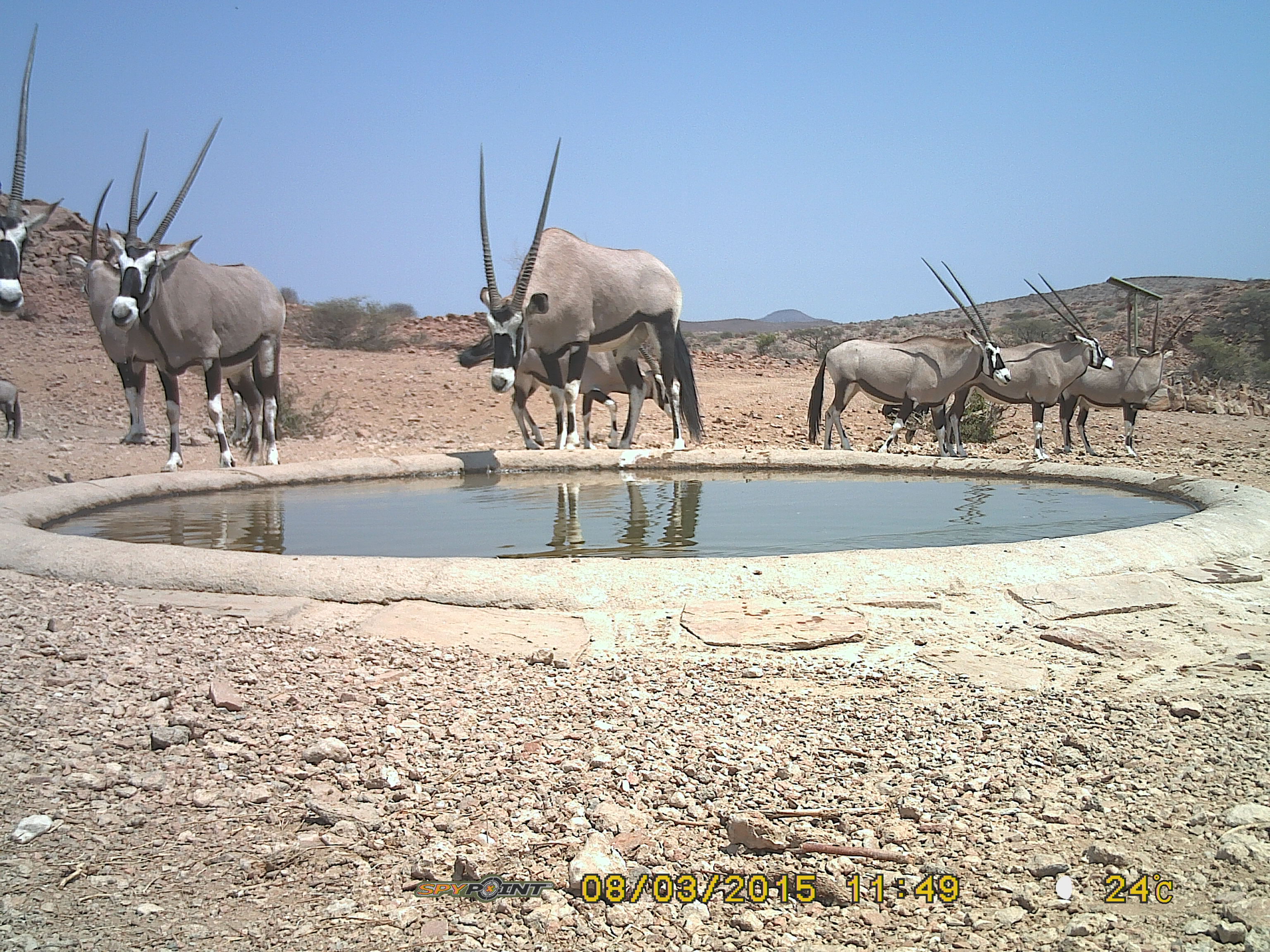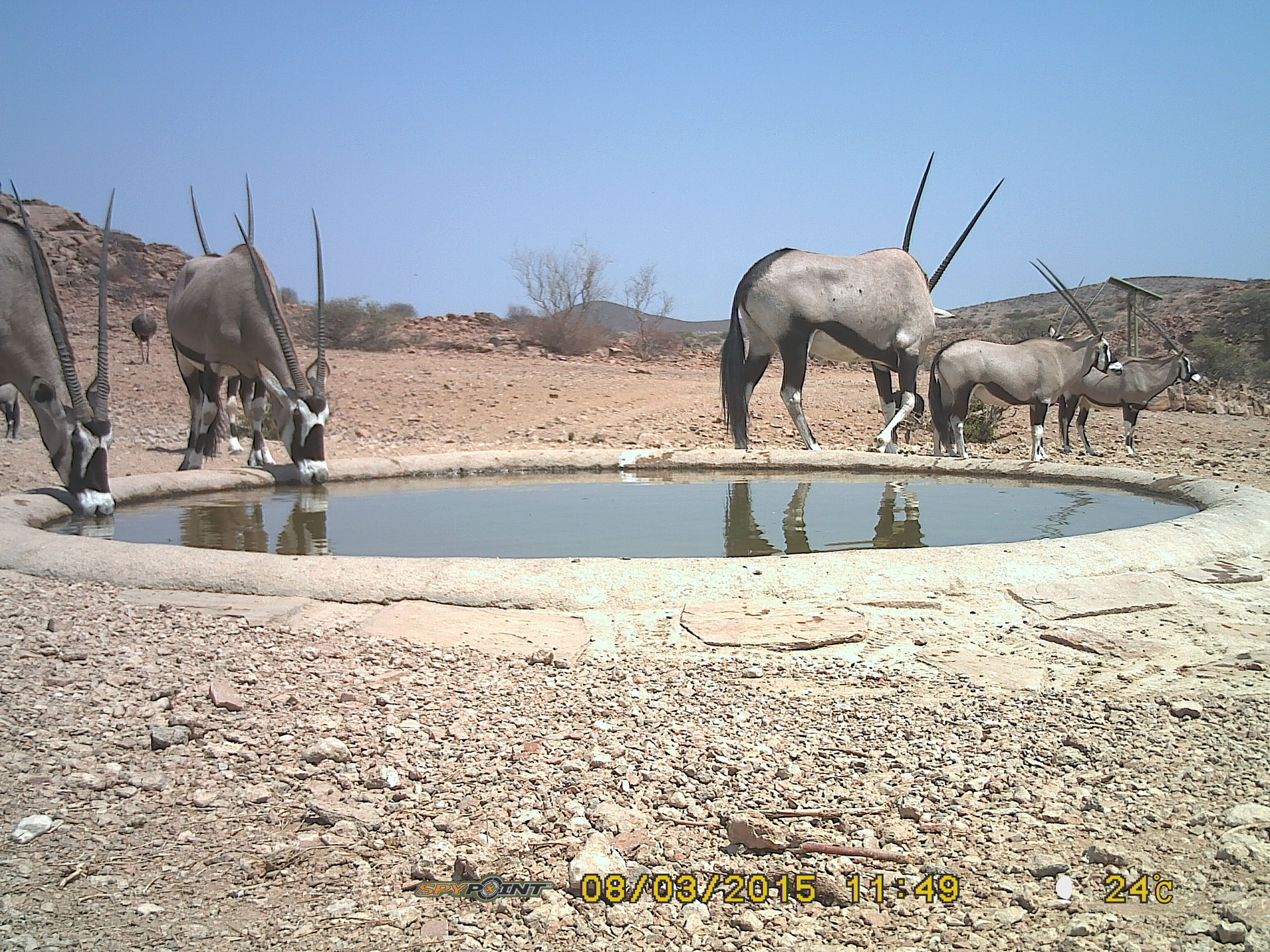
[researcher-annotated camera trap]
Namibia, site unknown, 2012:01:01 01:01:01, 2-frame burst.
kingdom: Animalia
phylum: Chordata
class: Mammalia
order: Artiodactyla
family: Bovidae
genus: Oryx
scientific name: Oryx gazella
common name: gemsbok